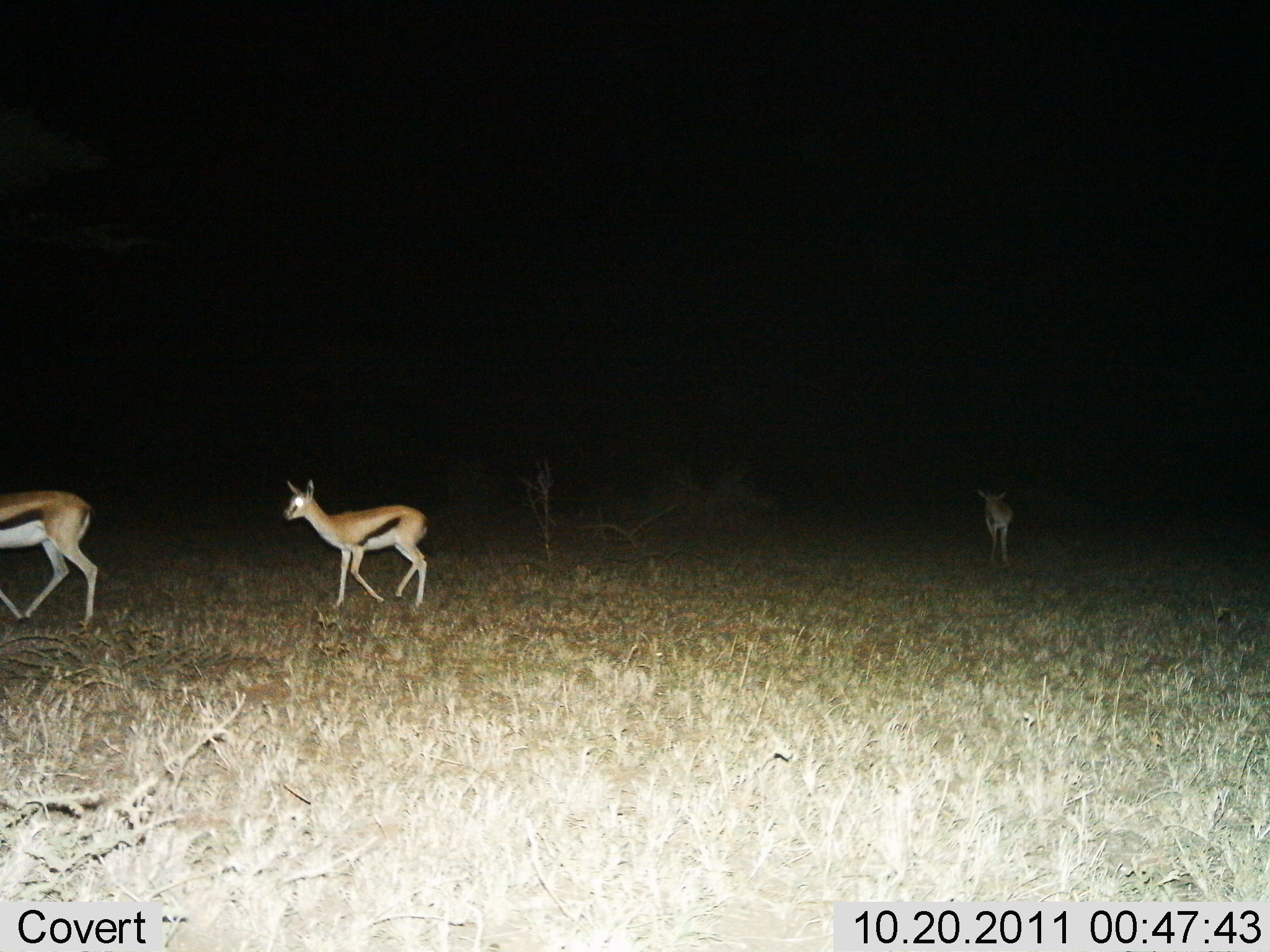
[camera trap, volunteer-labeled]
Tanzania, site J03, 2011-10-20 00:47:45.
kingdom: Animalia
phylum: Chordata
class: Mammalia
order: Artiodactyla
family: Bovidae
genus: Eudorcas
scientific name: Eudorcas thomsonii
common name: thomson's gazelle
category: gazellethomsons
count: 3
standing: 50%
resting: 0%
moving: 70%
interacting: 0%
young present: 20%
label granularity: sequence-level